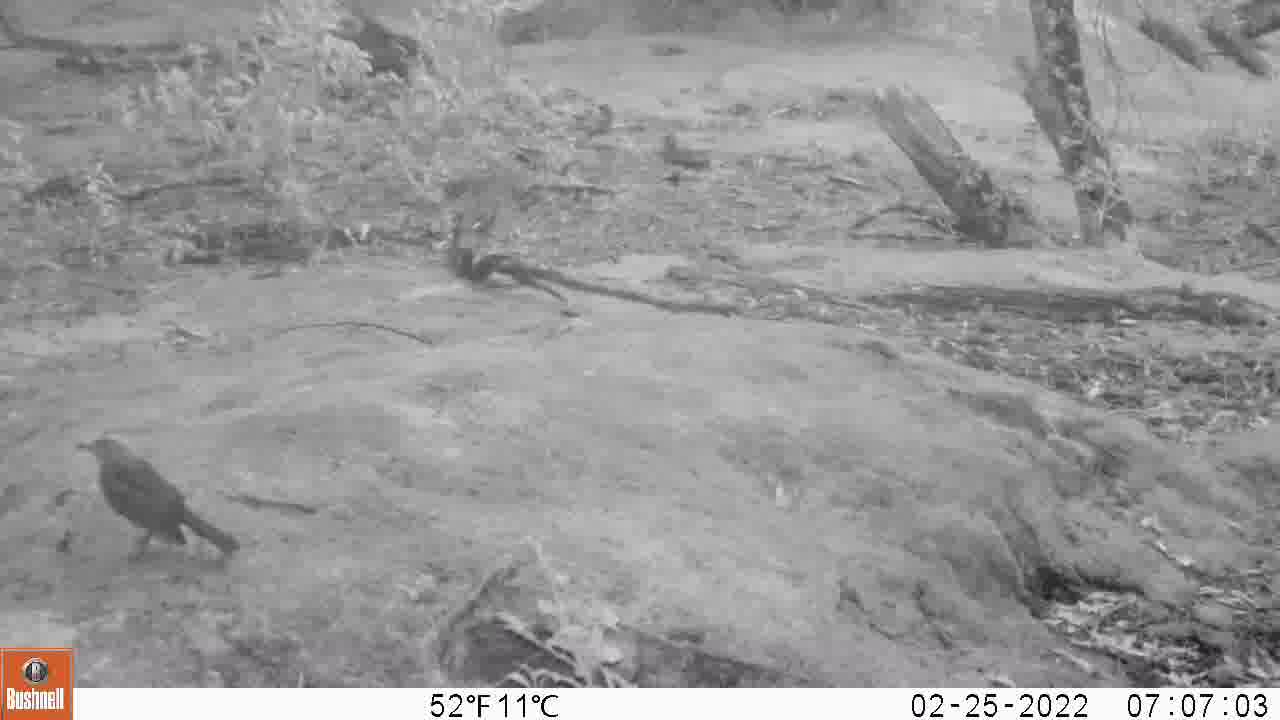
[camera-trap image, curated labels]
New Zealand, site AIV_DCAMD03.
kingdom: Animalia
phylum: Chordata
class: Aves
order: Passeriformes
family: Turdidae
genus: Turdus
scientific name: Turdus merula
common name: eurasian blackbird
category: blackbird